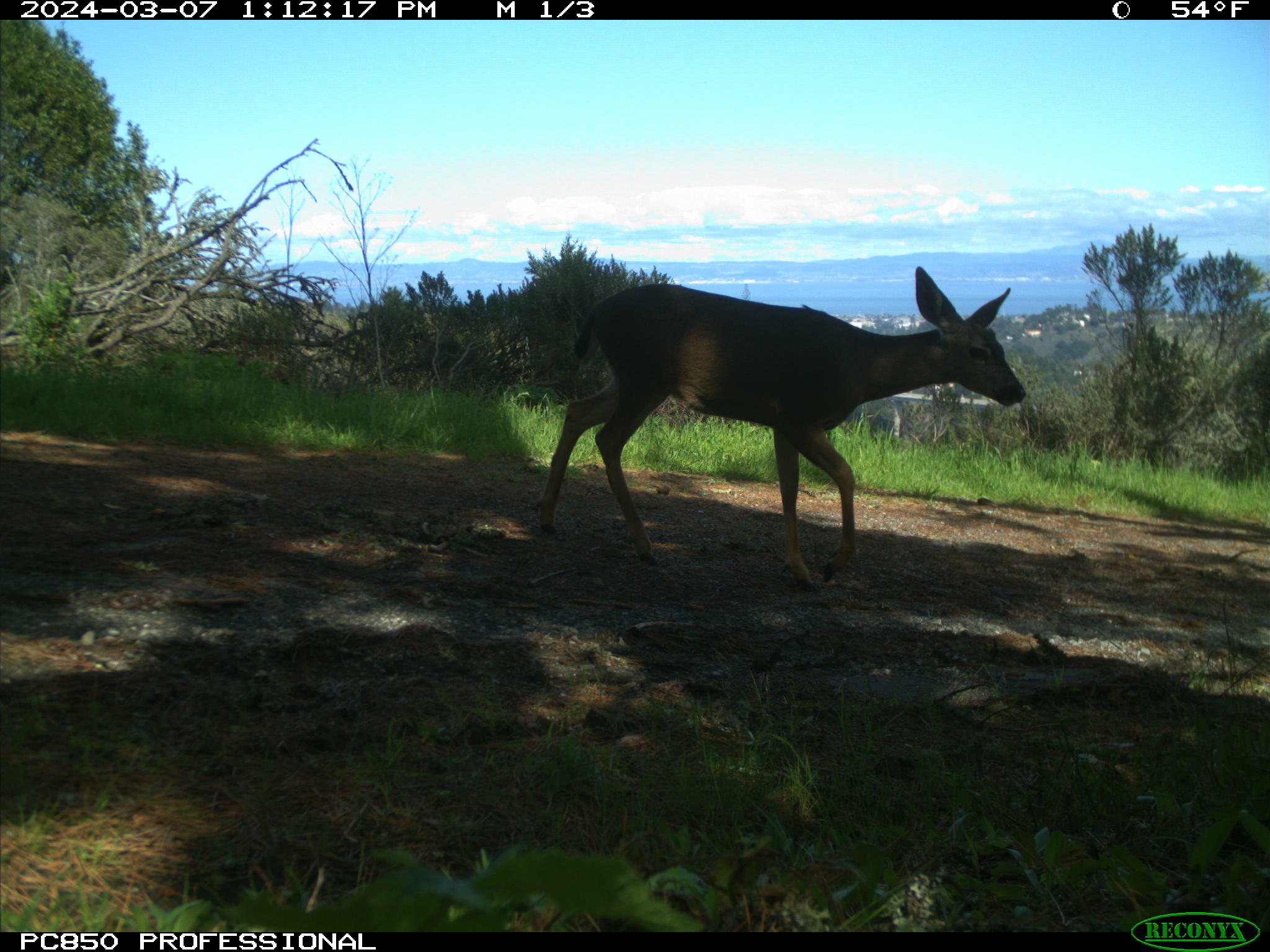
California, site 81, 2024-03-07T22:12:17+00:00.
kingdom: Animalia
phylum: Chordata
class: Mammalia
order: Artiodactyla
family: Cervidae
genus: Odocoileus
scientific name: Odocoileus hemionus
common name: mule deer